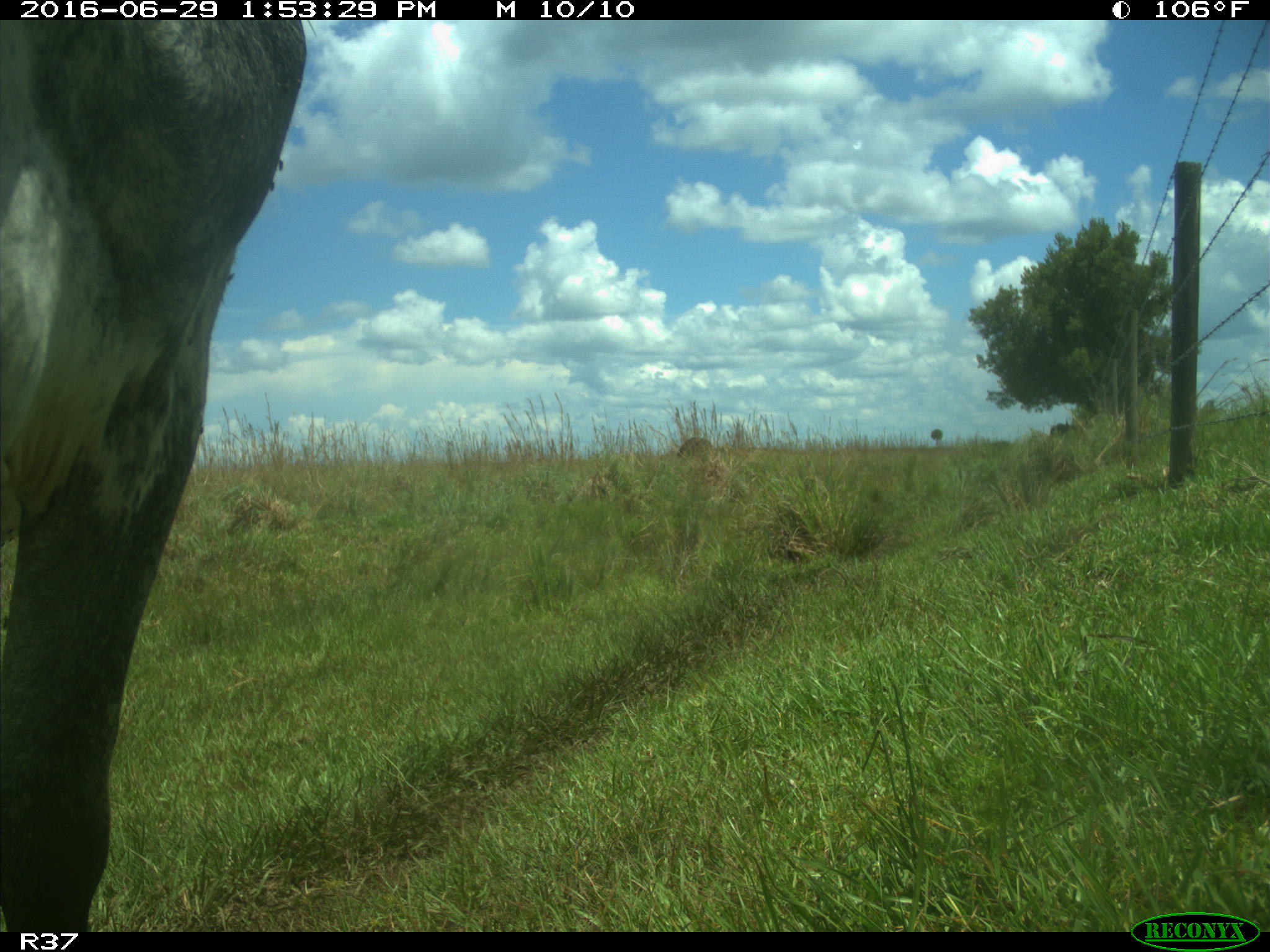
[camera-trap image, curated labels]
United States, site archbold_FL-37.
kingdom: Animalia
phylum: Chordata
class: Mammalia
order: Artiodactyla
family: Bovidae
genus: Bos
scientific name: Bos taurus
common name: domestic cow